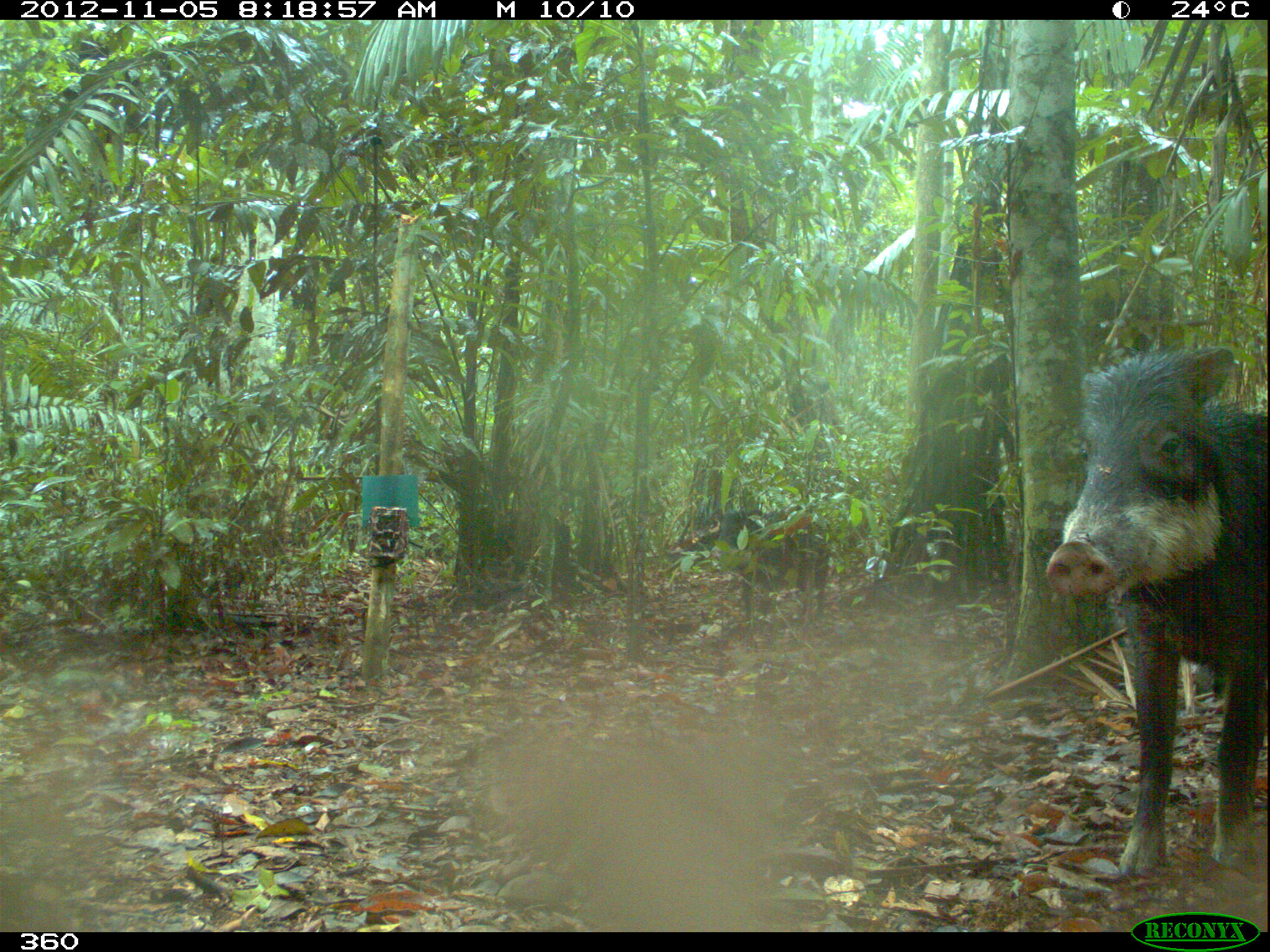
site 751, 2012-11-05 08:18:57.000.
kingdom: Animalia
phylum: Chordata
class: Mammalia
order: Artiodactyla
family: Tayassuidae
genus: Tayassu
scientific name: Tayassu pecari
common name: white-lipped peccary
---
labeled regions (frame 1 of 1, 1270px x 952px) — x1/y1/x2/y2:
tayassu pecari: 1043/345/1267/877; 710/509/832/618